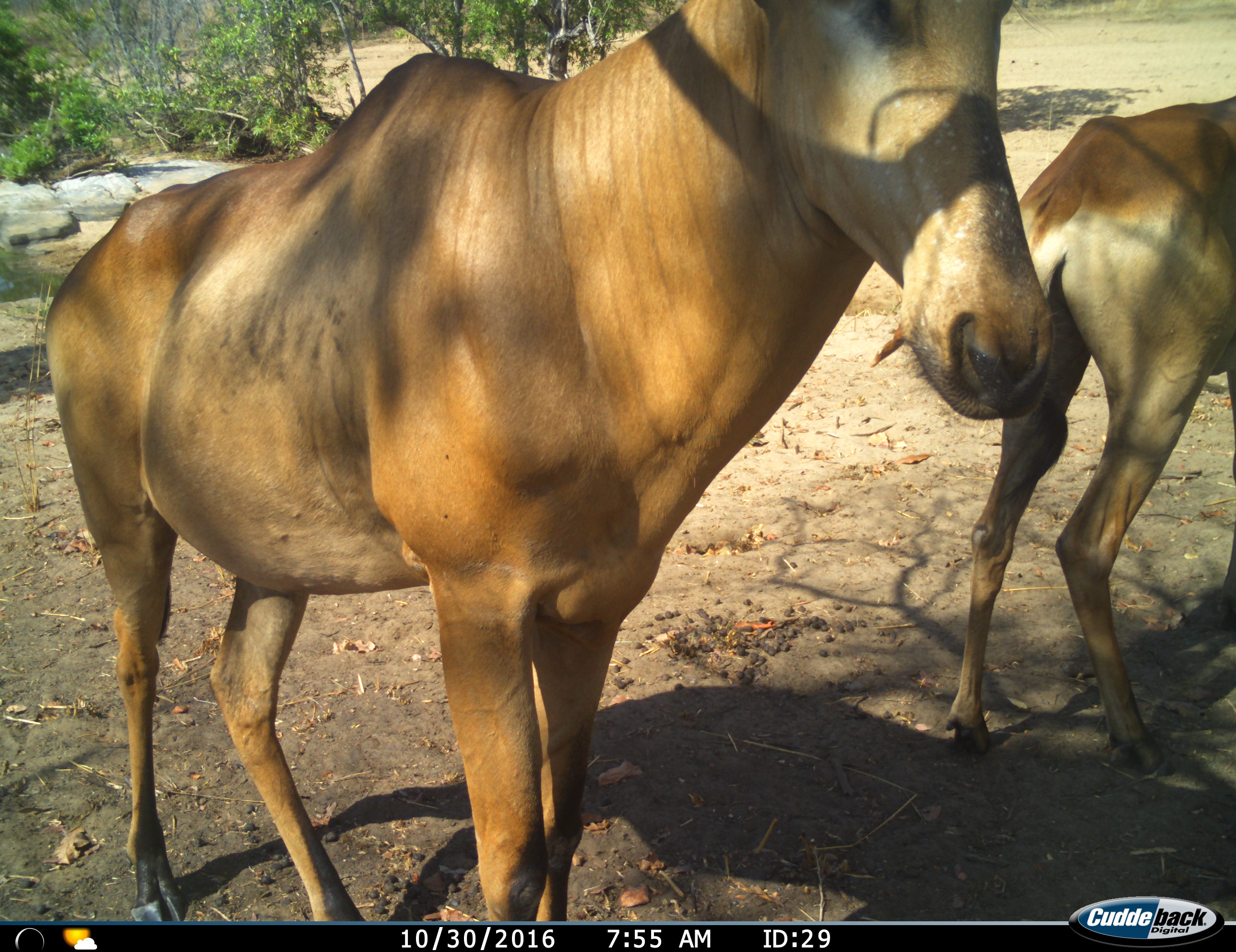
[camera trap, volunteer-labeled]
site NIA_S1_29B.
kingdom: Animalia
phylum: Chordata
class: Mammalia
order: Artiodactyla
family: Bovidae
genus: Alcelaphus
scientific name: Alcelaphus buselaphus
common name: hartebeest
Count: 2.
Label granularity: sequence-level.